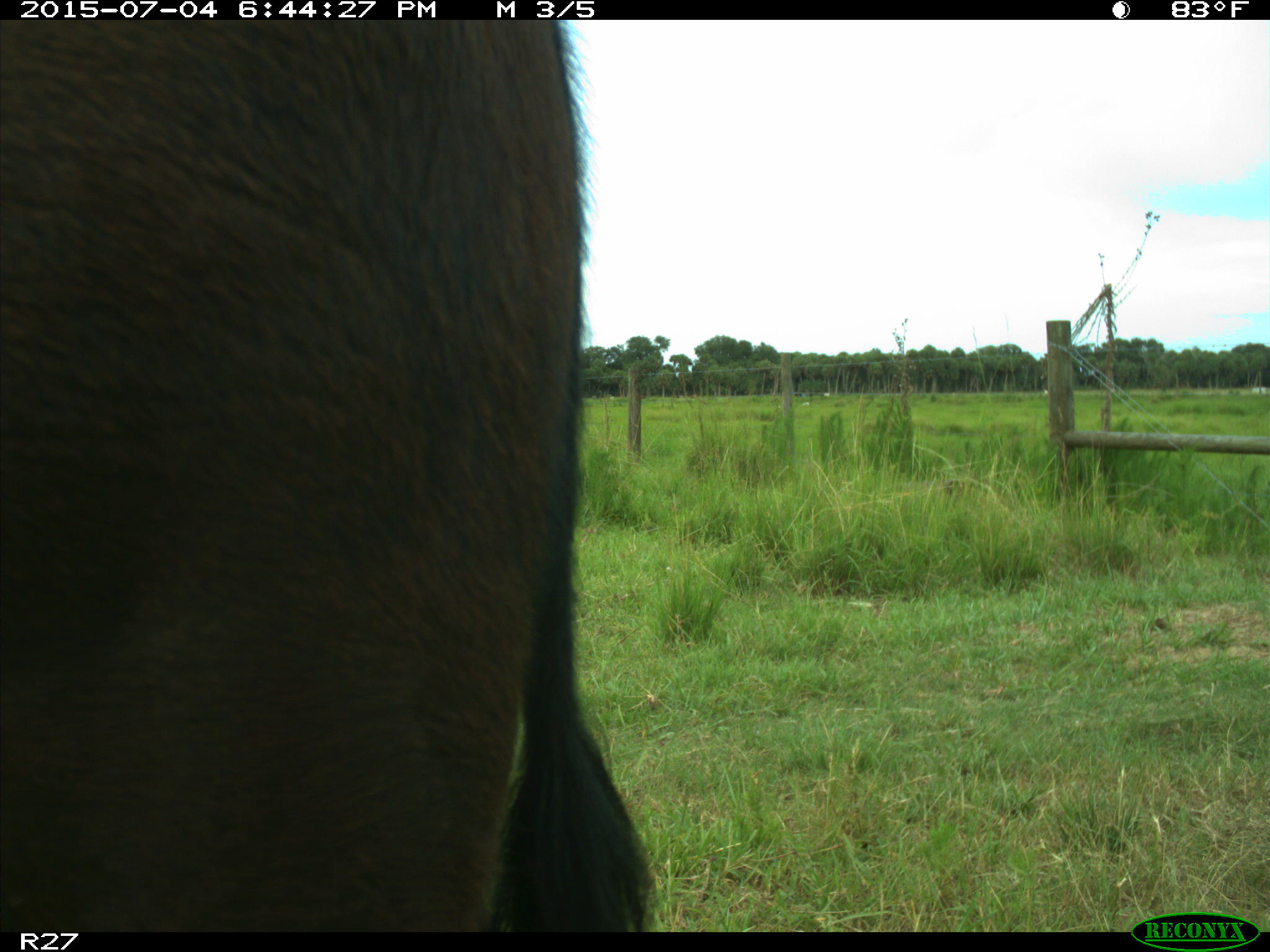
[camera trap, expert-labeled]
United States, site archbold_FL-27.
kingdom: Animalia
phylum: Chordata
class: Mammalia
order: Artiodactyla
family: Bovidae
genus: Bos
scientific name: Bos taurus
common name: domestic cow